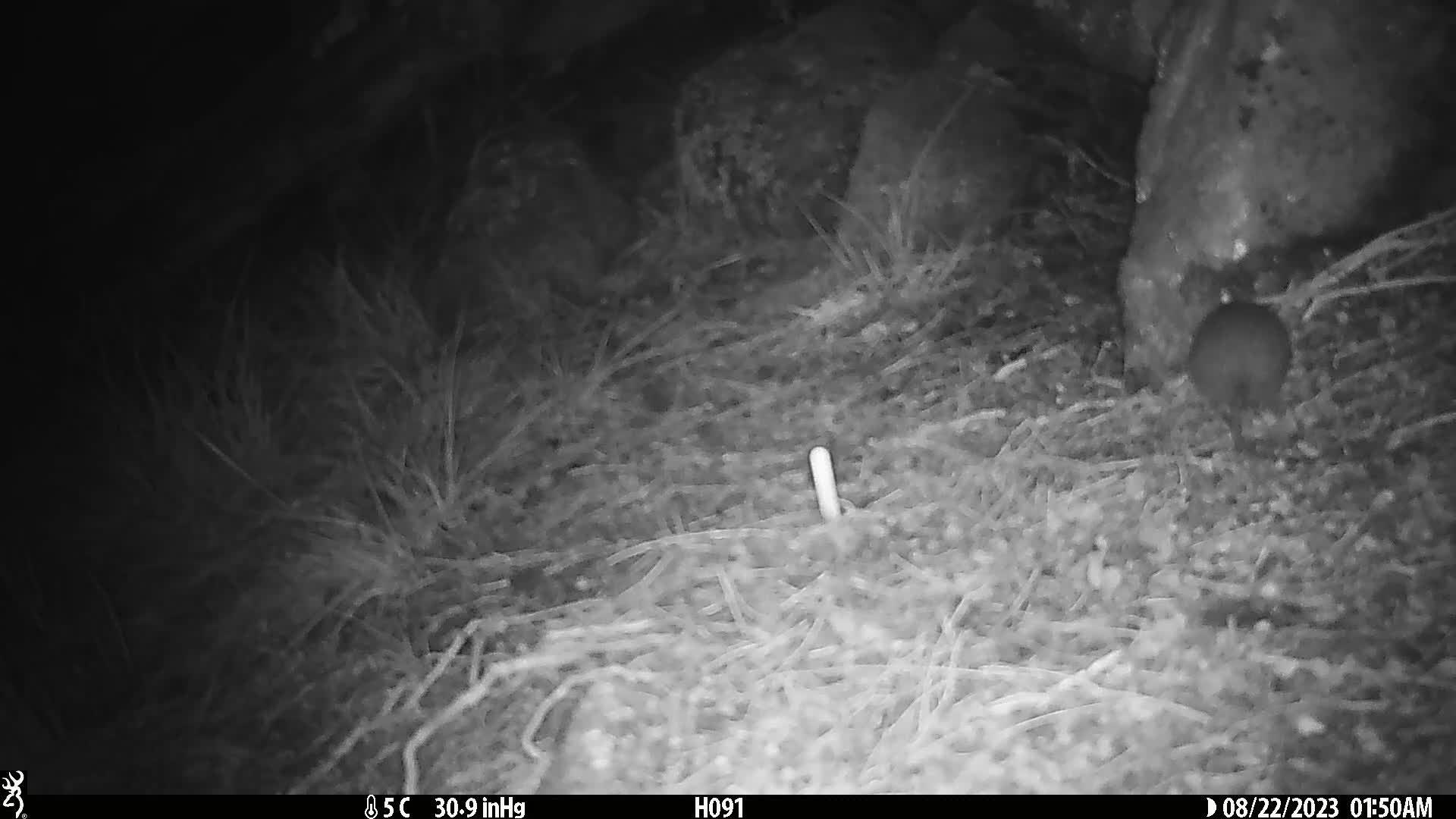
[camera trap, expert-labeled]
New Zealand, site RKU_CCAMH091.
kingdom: Animalia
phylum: Chordata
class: Mammalia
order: Rodentia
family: Muridae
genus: Rattus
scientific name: Rattus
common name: rat